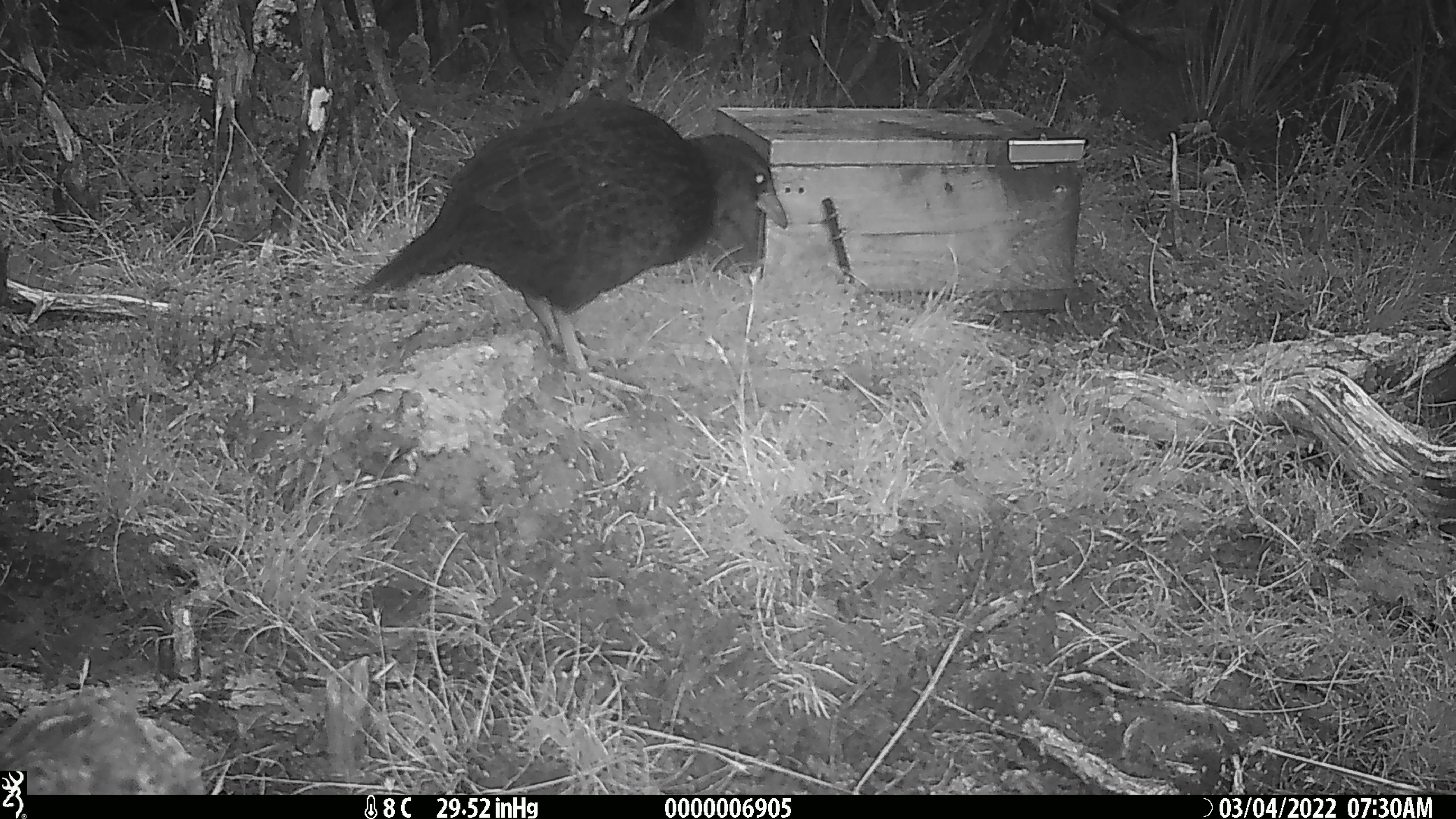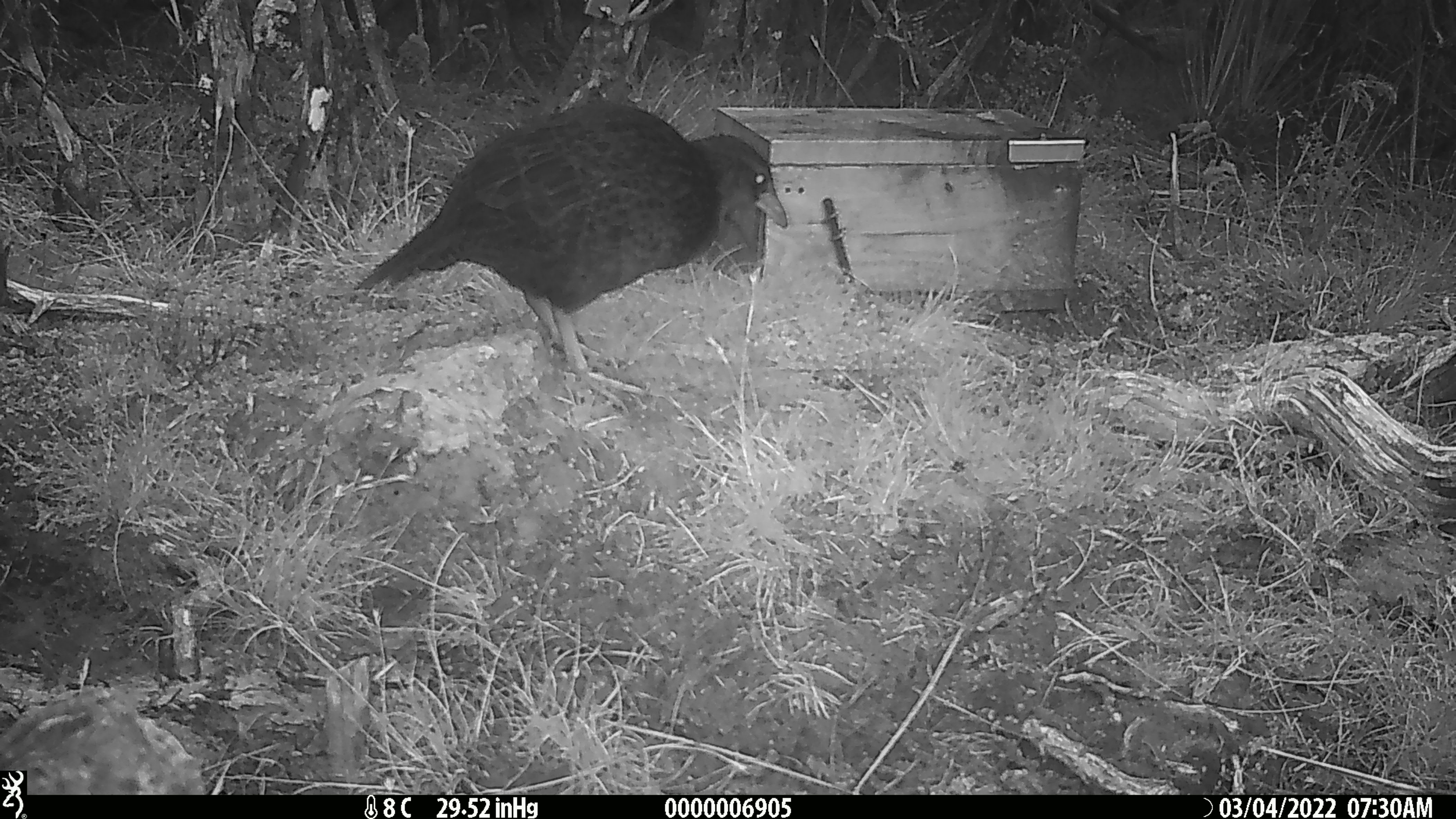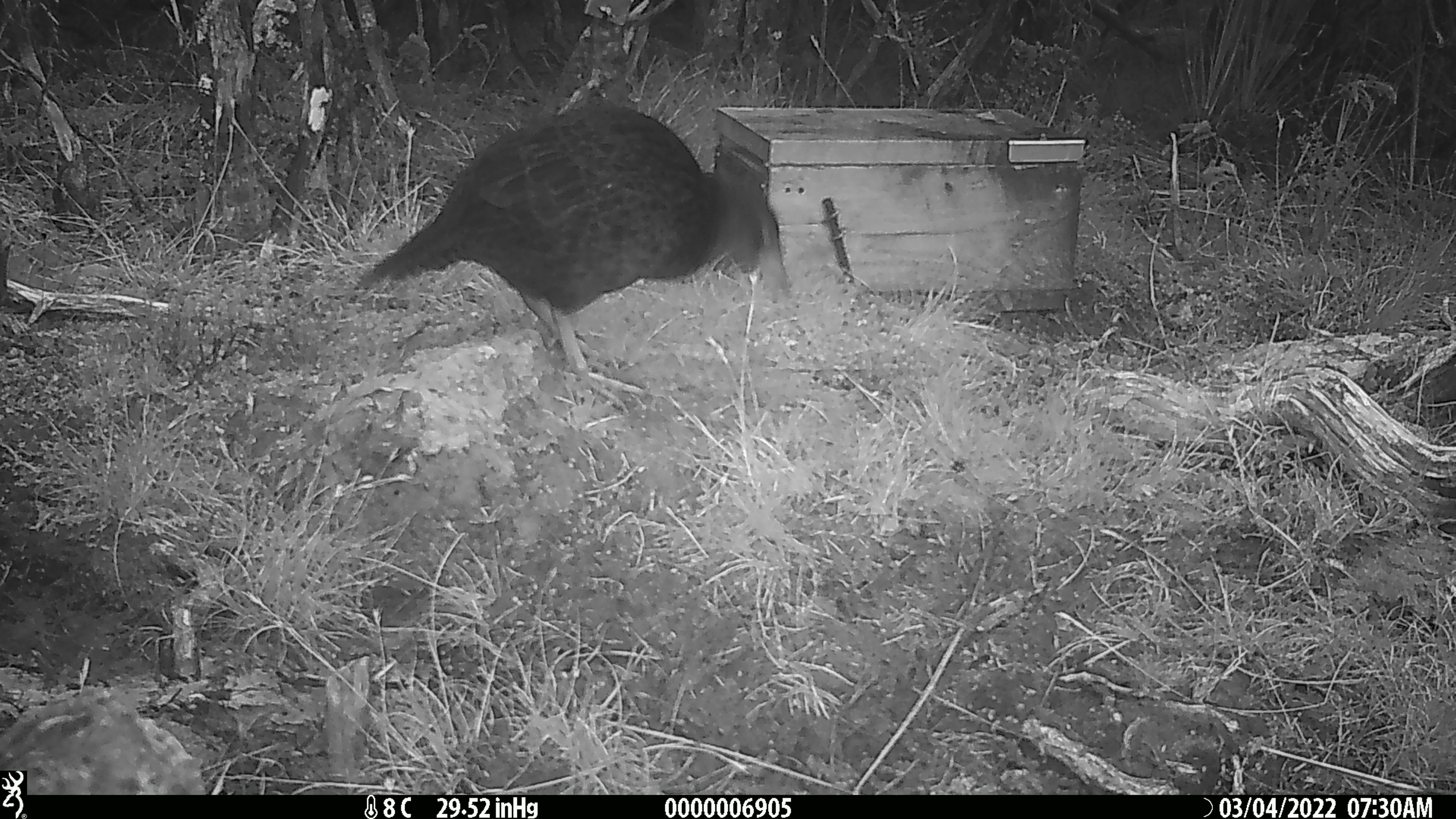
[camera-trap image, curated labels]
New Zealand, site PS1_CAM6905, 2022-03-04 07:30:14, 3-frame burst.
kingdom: Animalia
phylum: Chordata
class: Aves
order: Gruiformes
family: Rallidae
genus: Gallirallus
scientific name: Gallirallus australis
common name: weka